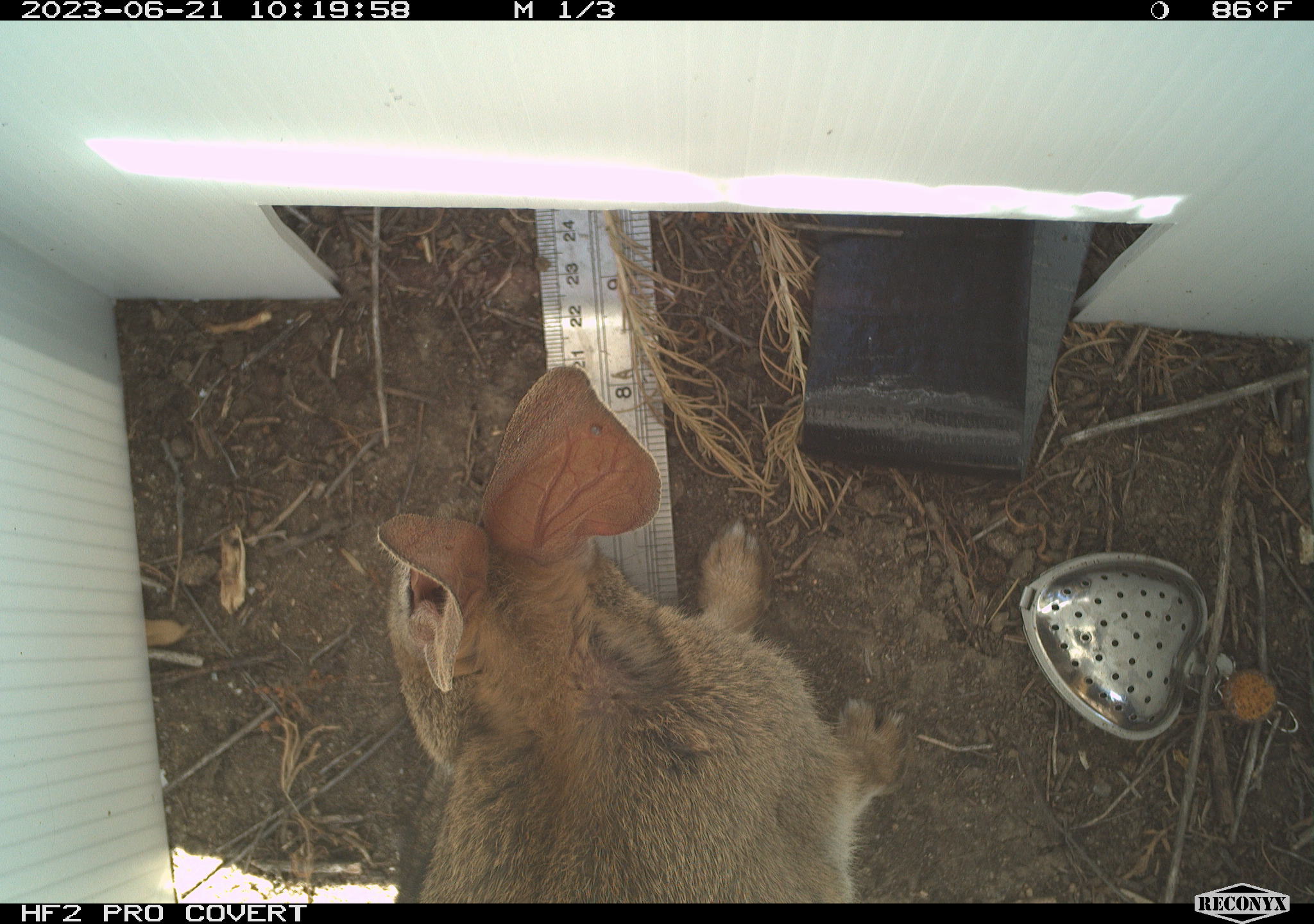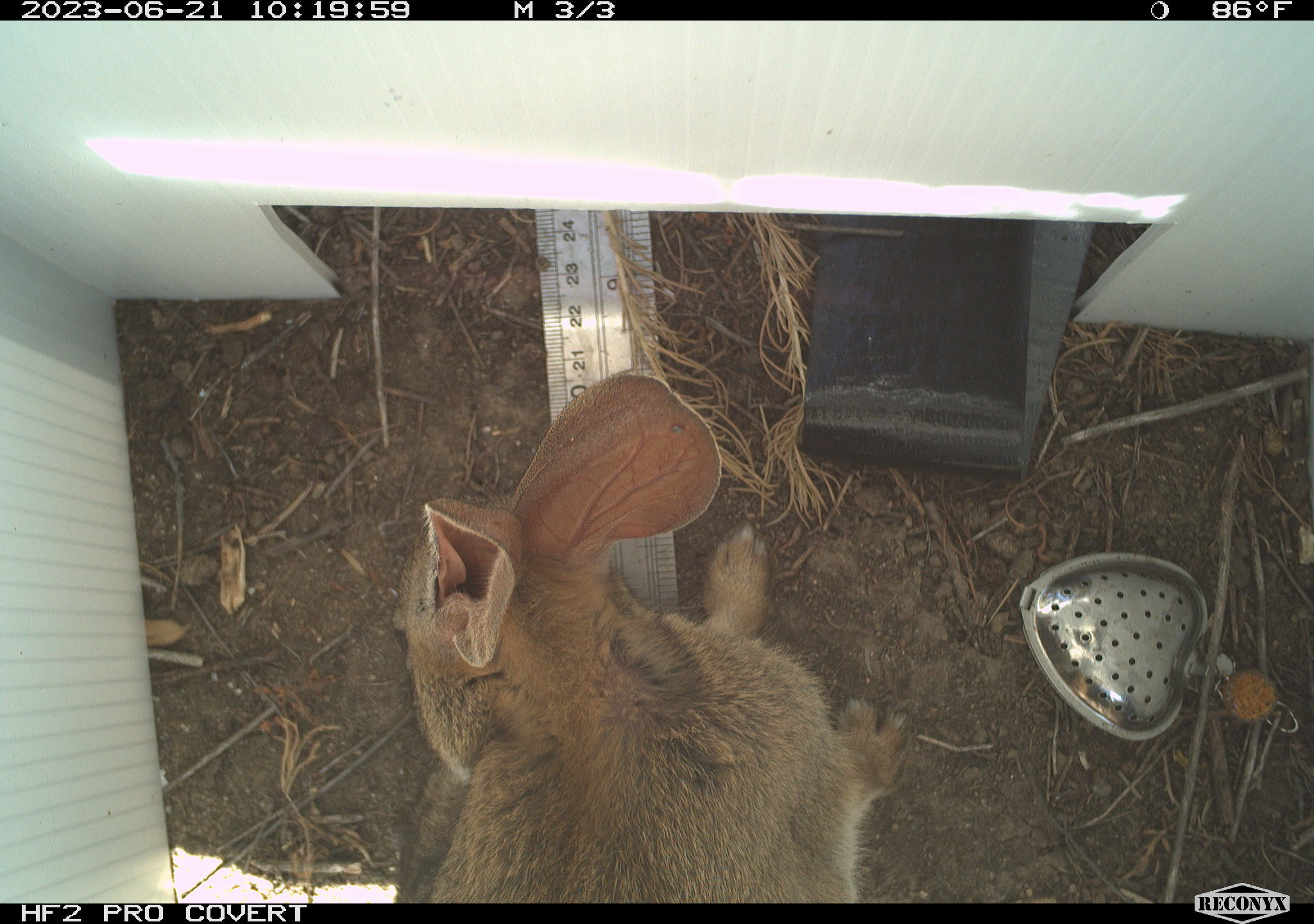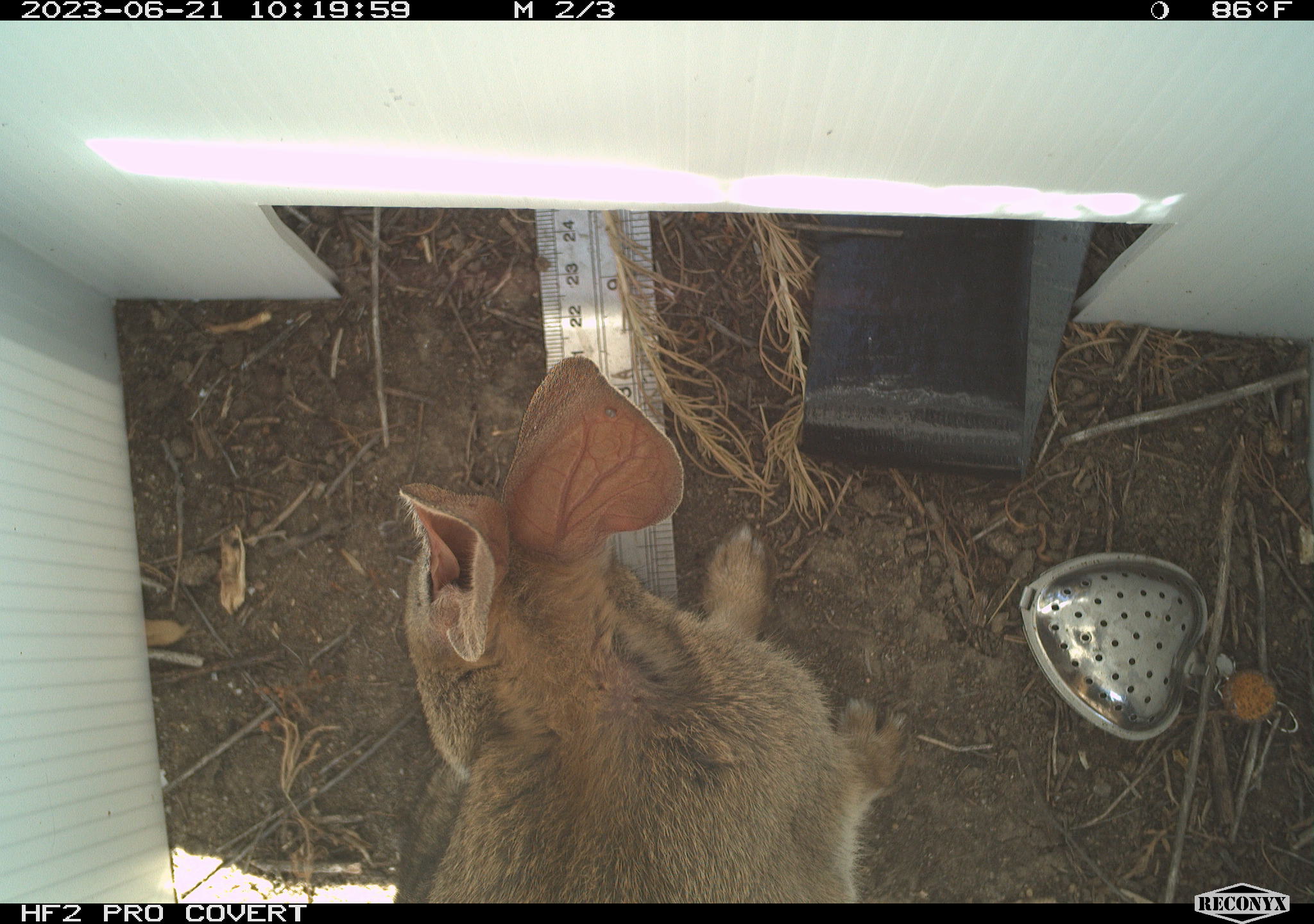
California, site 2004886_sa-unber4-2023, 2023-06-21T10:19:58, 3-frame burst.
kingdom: Animalia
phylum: Chordata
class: Mammalia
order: Lagomorpha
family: Leporidae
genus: Sylvilagus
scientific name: Sylvilagus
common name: cottontail rabbits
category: sylvilagus species